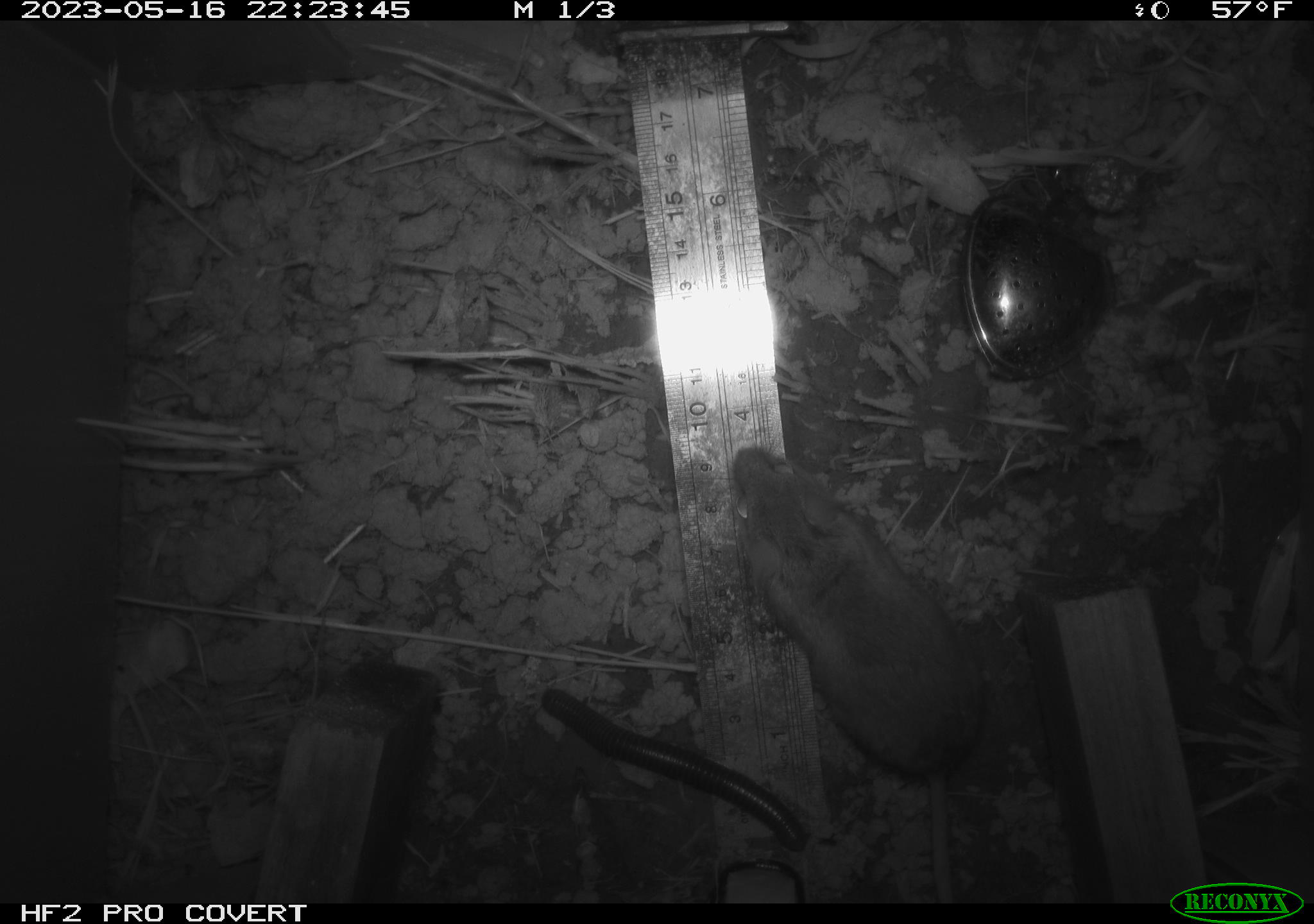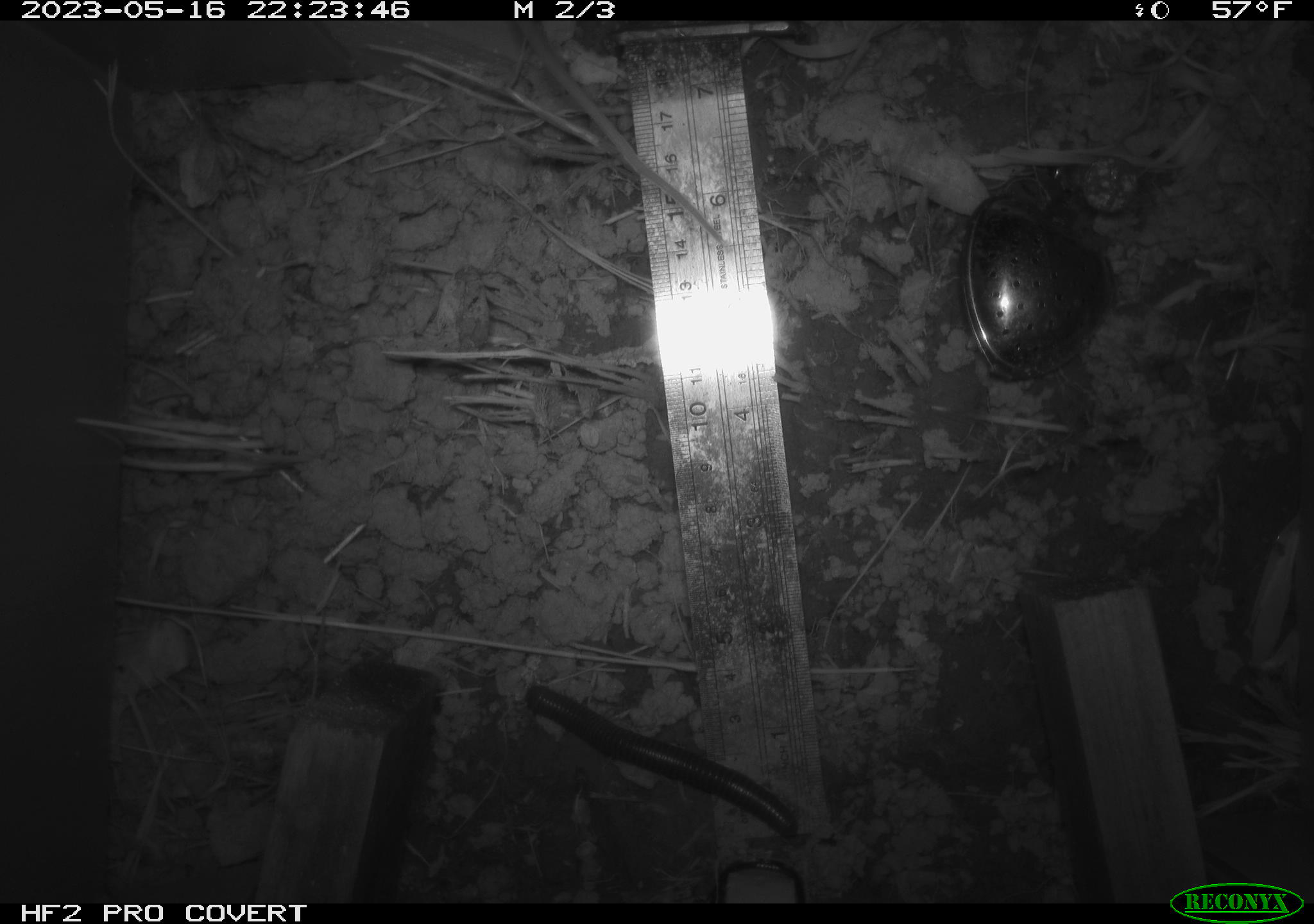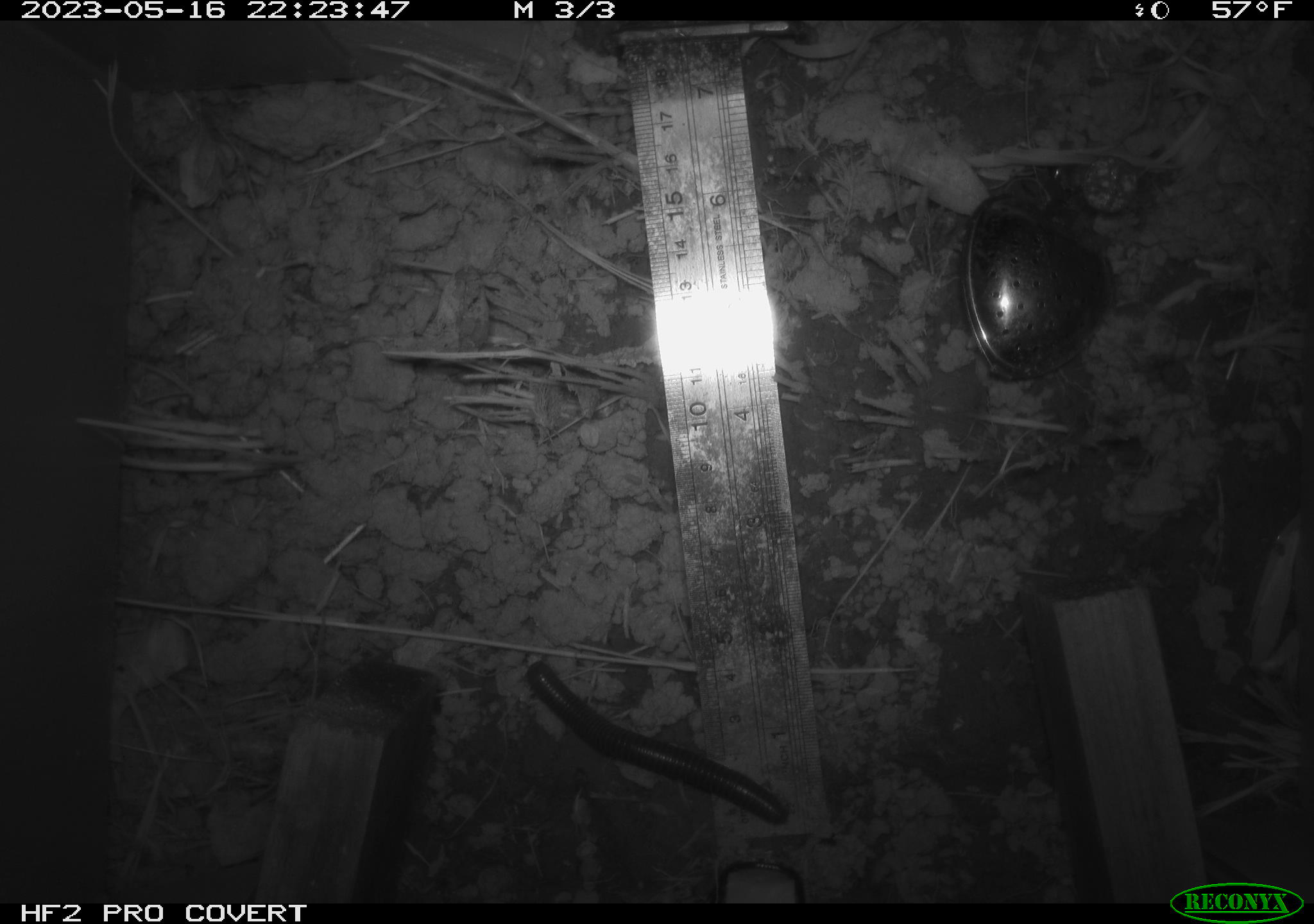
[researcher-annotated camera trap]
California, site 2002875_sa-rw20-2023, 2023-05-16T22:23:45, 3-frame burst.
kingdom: Animalia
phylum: Arthropoda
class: Diplopoda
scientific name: Diplopoda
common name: millipedes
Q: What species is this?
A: Millipedes (Diplopoda).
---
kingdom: Animalia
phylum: Chordata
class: Mammalia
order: Rodentia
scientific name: Rodentia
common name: mouse species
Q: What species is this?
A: Mouse species (Rodentia).